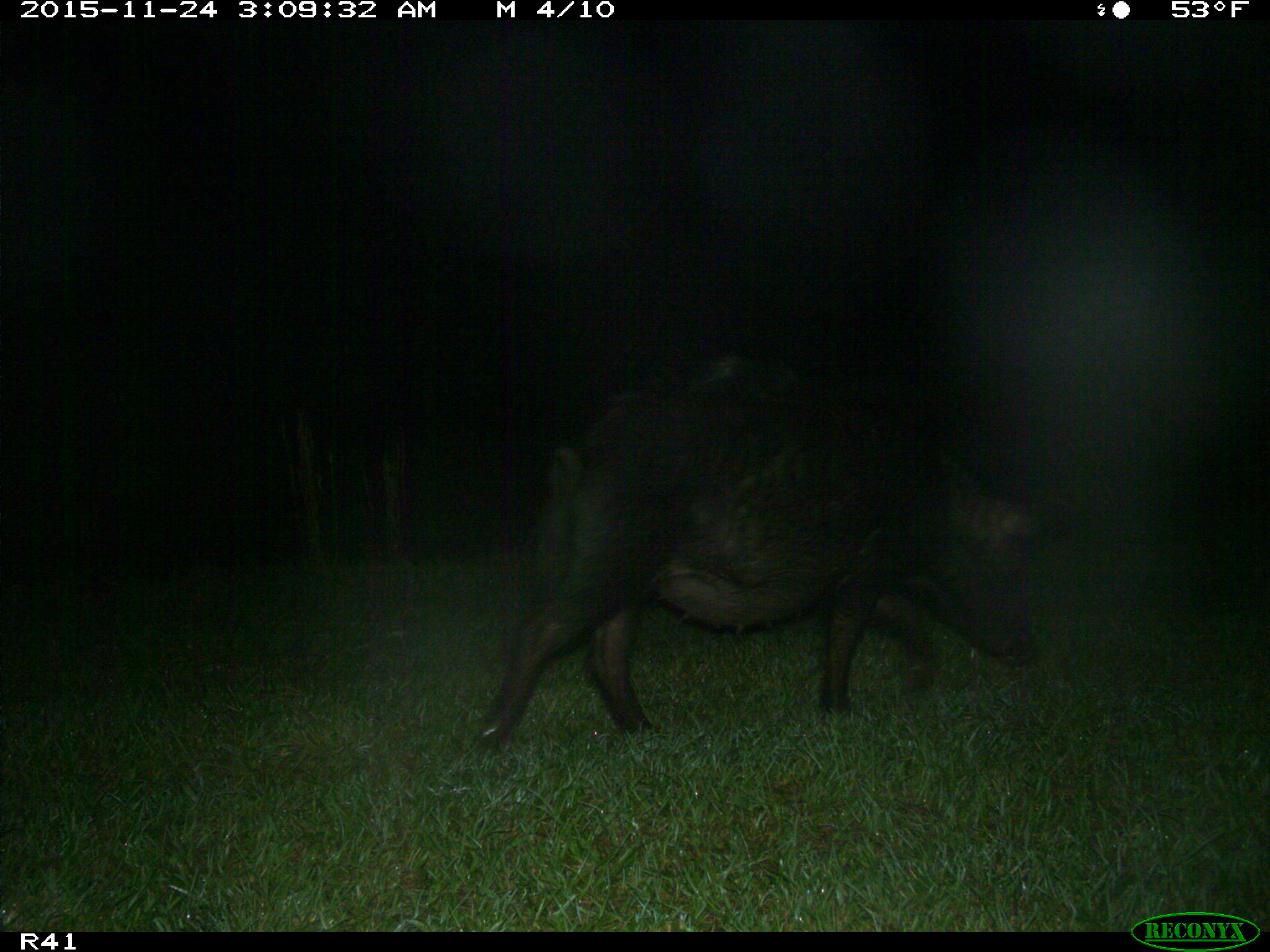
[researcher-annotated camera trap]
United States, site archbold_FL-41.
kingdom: Animalia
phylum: Chordata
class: Mammalia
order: Artiodactyla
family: Suidae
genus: Sus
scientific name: Sus scrofa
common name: wild boar